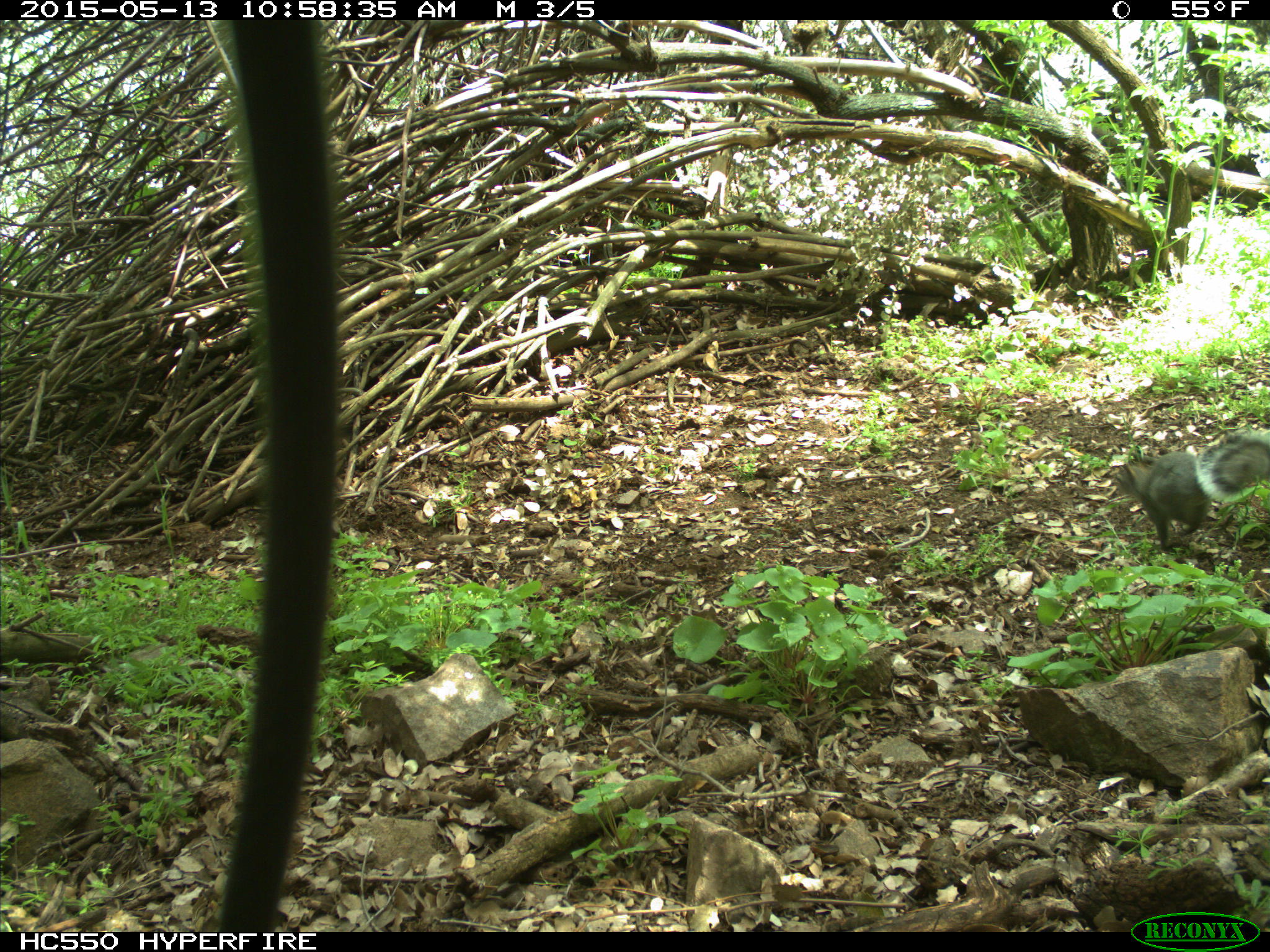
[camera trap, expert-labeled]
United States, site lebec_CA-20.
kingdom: Animalia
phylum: Chordata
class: Mammalia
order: Rodentia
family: Sciuridae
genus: Sciurus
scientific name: Sciurus carolinensis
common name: eastern gray squirrel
Sciurus carolinensis (eastern gray squirrel).